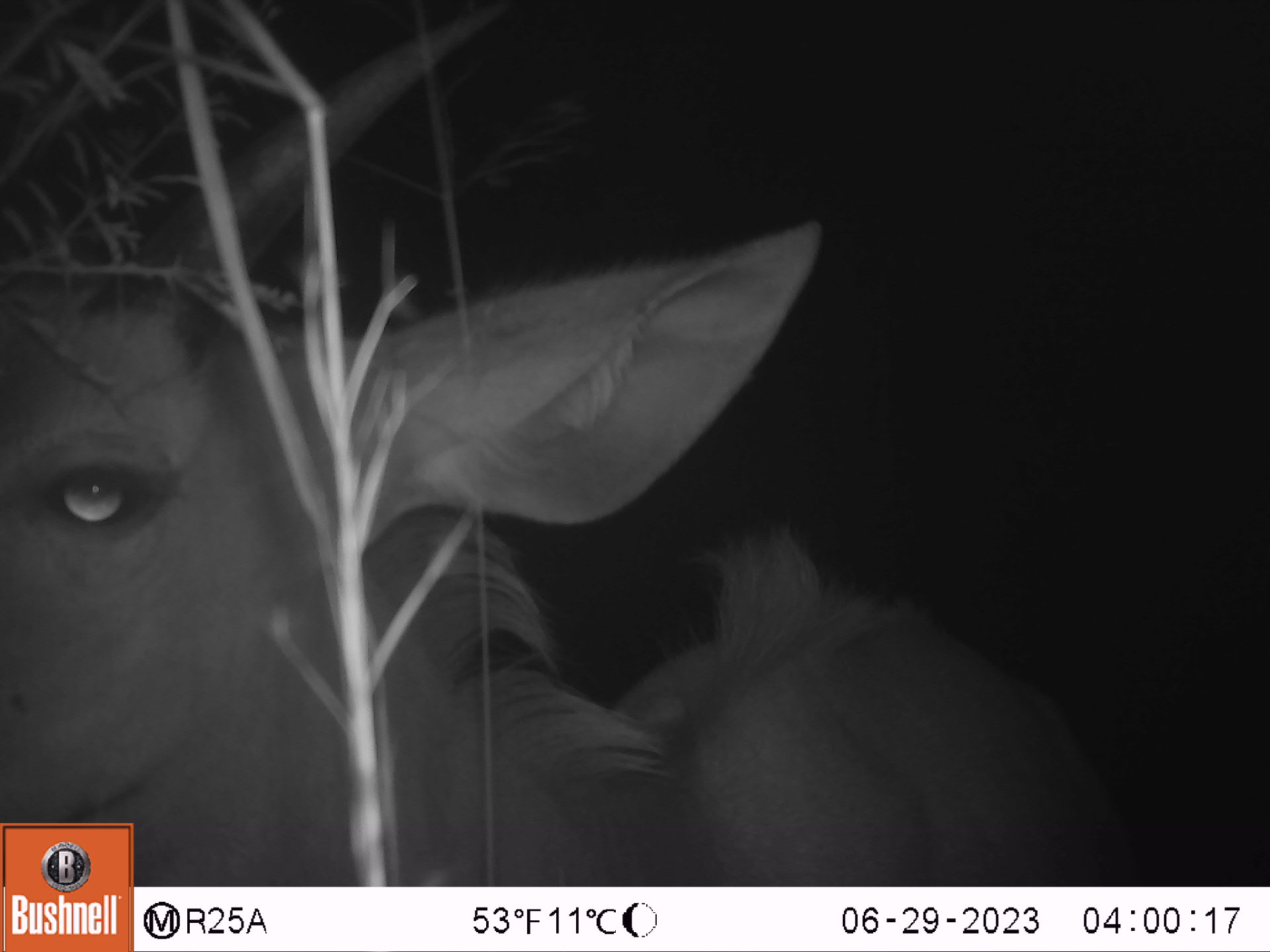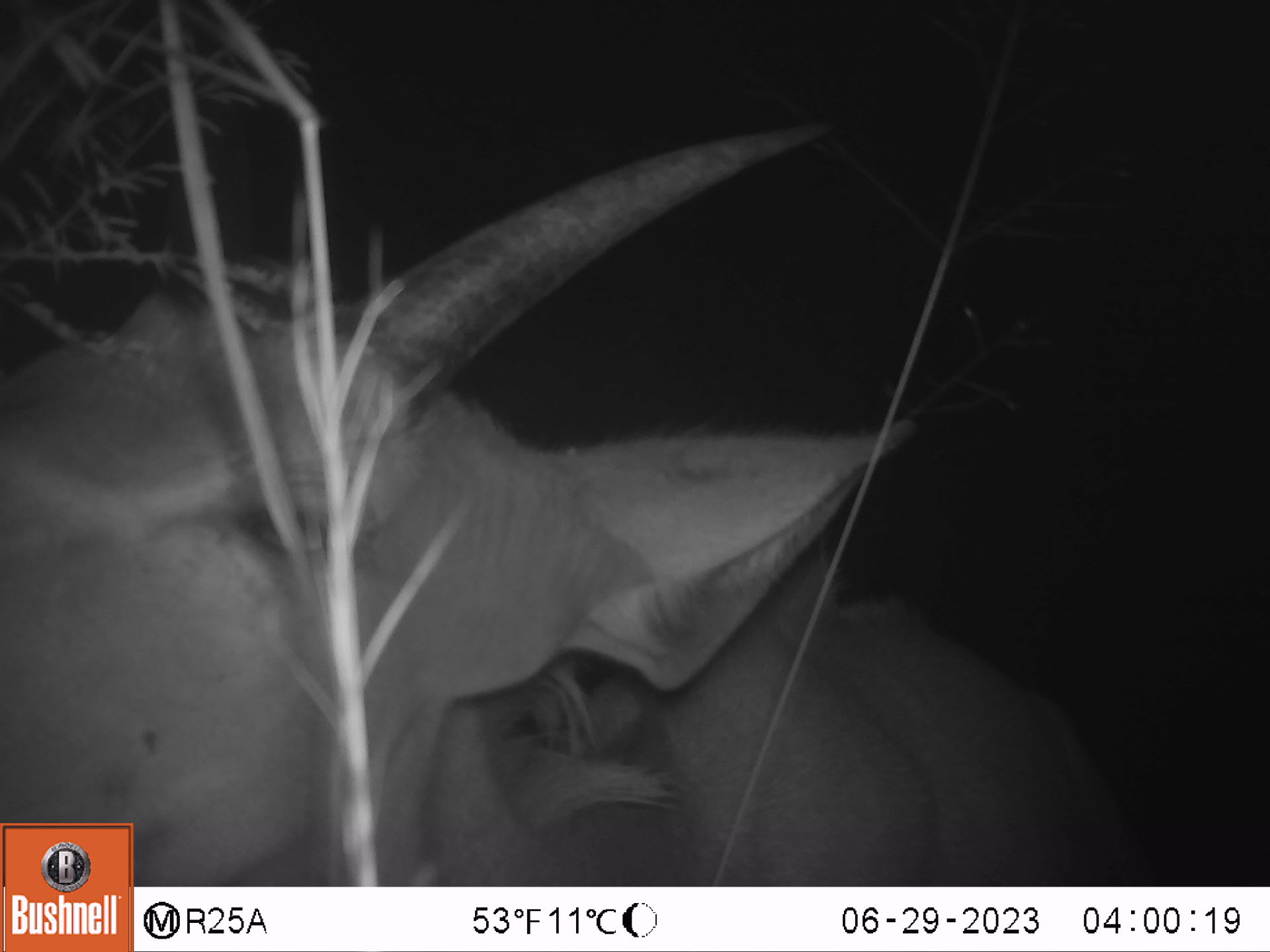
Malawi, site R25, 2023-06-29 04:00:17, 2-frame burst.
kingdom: Animalia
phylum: Chordata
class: Mammalia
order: Artiodactyla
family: Bovidae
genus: Tragelaphus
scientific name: Tragelaphus strepsiceros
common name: greater kudu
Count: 1.